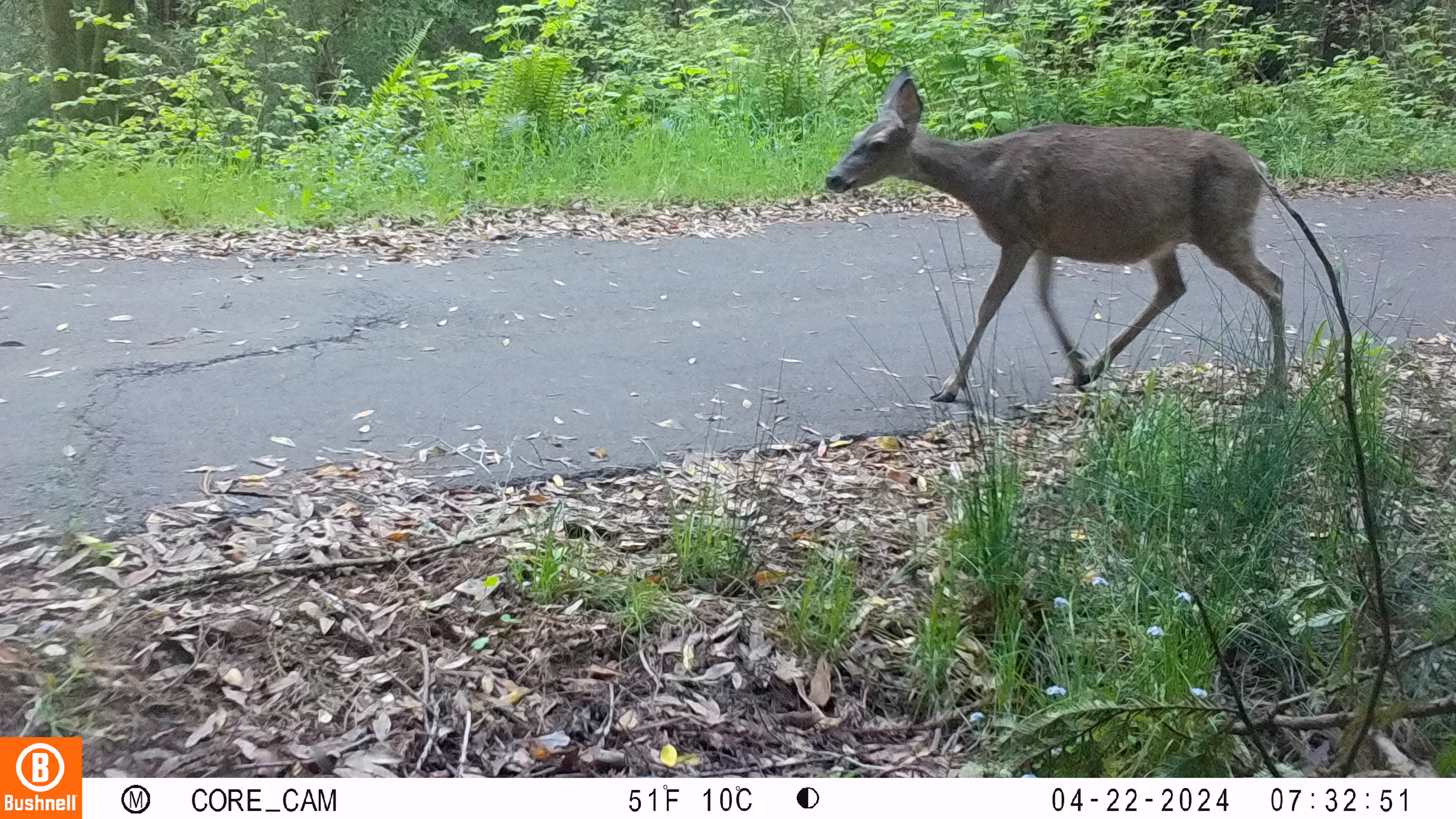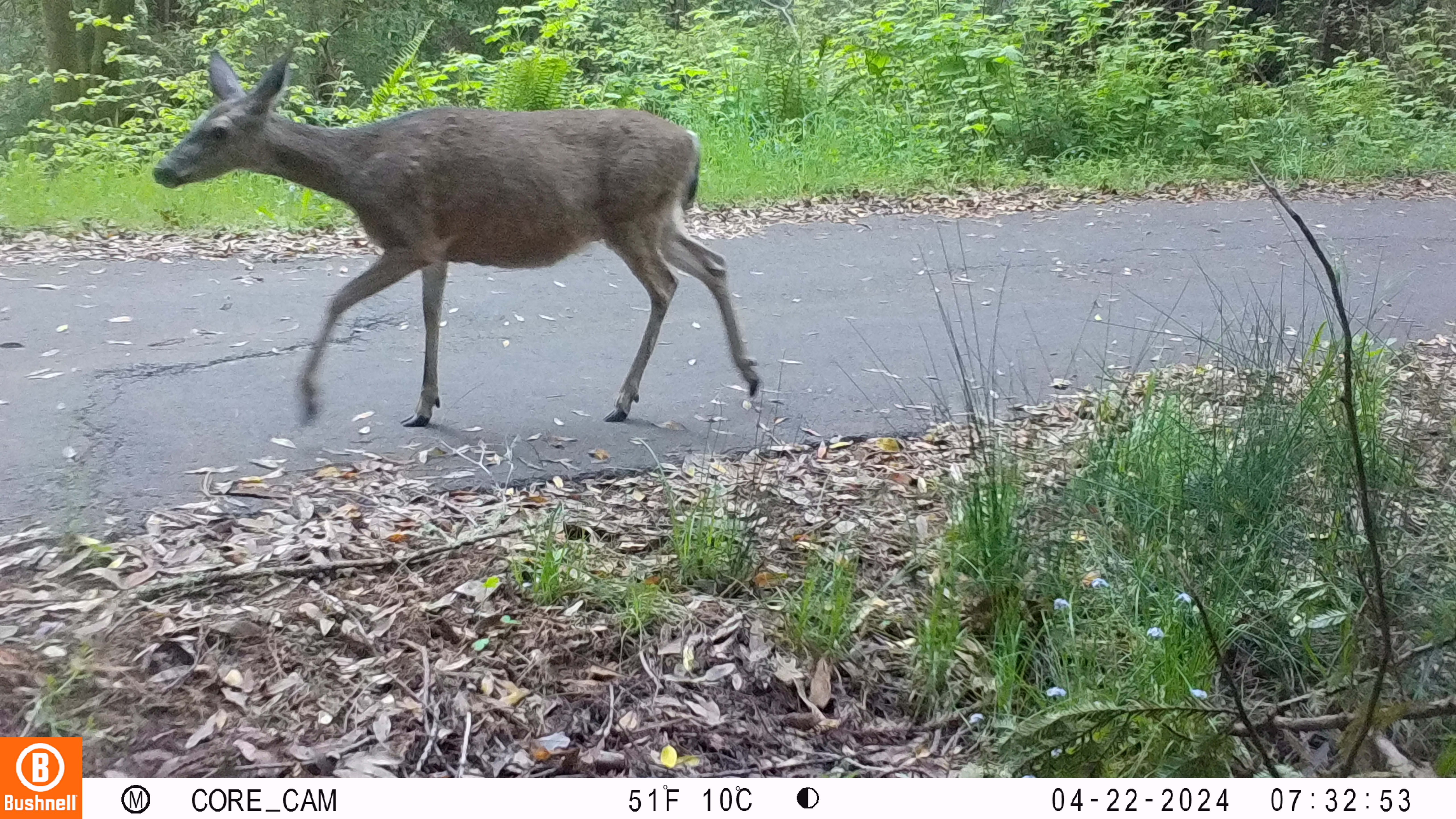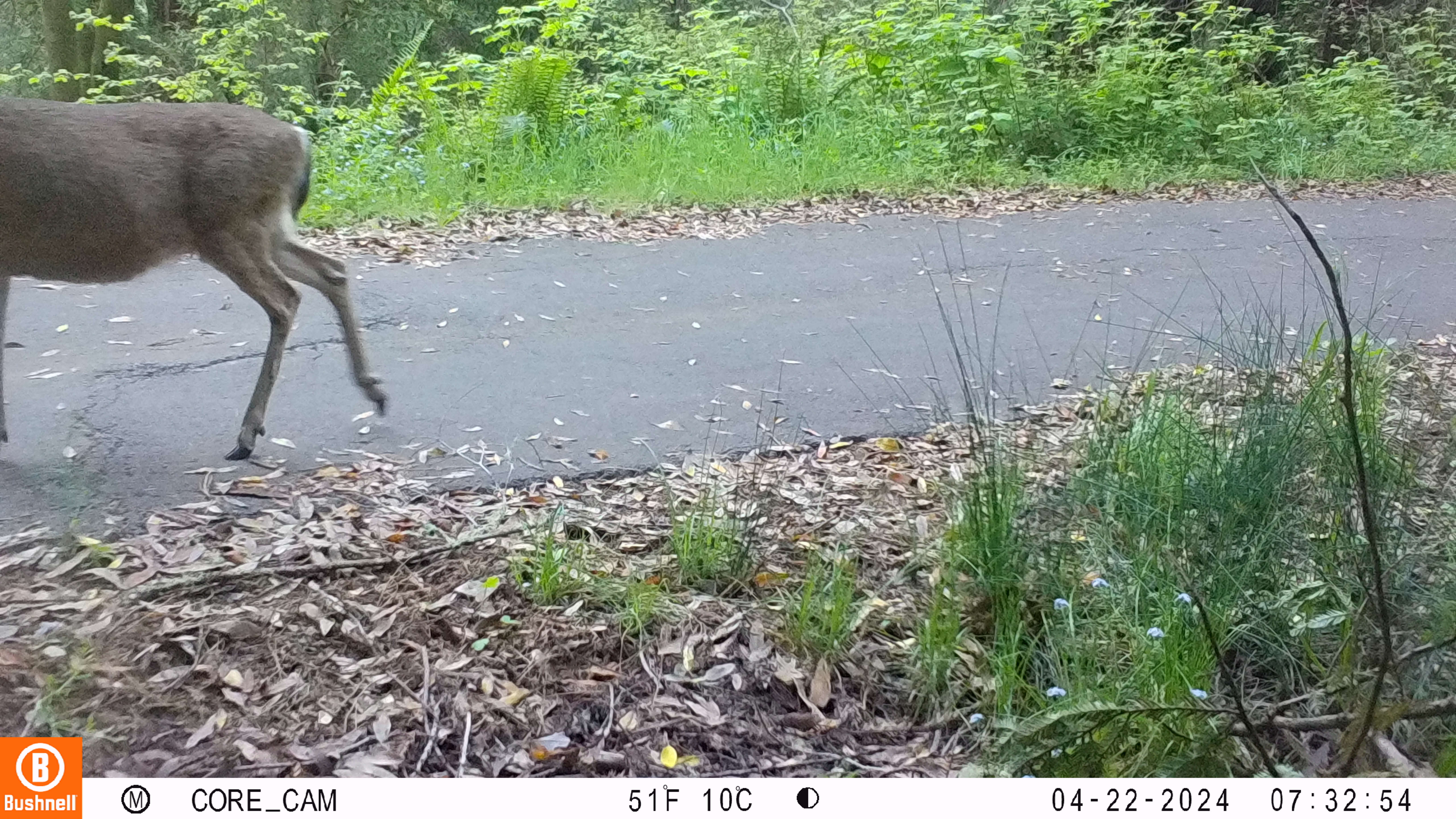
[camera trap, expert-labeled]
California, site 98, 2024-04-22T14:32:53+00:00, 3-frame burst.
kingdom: Animalia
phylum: Chordata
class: Mammalia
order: Artiodactyla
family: Cervidae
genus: Odocoileus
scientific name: Odocoileus hemionus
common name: mule deer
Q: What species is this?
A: Mule deer (Odocoileus hemionus).